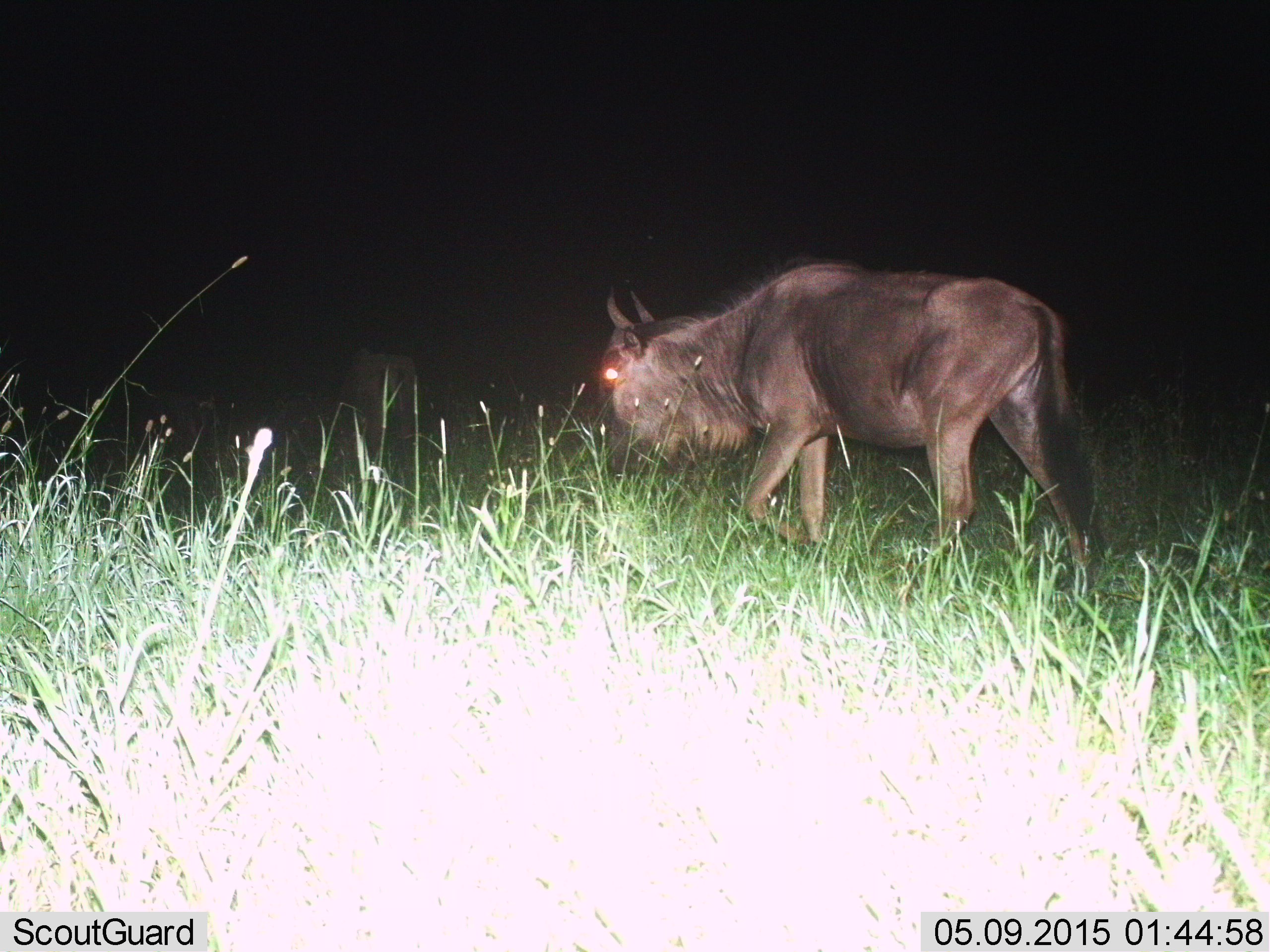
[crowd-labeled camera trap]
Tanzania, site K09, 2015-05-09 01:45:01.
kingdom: Animalia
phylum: Chordata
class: Mammalia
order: Artiodactyla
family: Bovidae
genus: Connochaetes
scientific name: Connochaetes taurinus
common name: blue wildebeest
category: wildebeest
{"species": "wildebeest (blue wildebeest) (Connochaetes taurinus)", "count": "2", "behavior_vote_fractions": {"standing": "20%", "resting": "0%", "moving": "90%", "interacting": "0%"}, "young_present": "0%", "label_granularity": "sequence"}